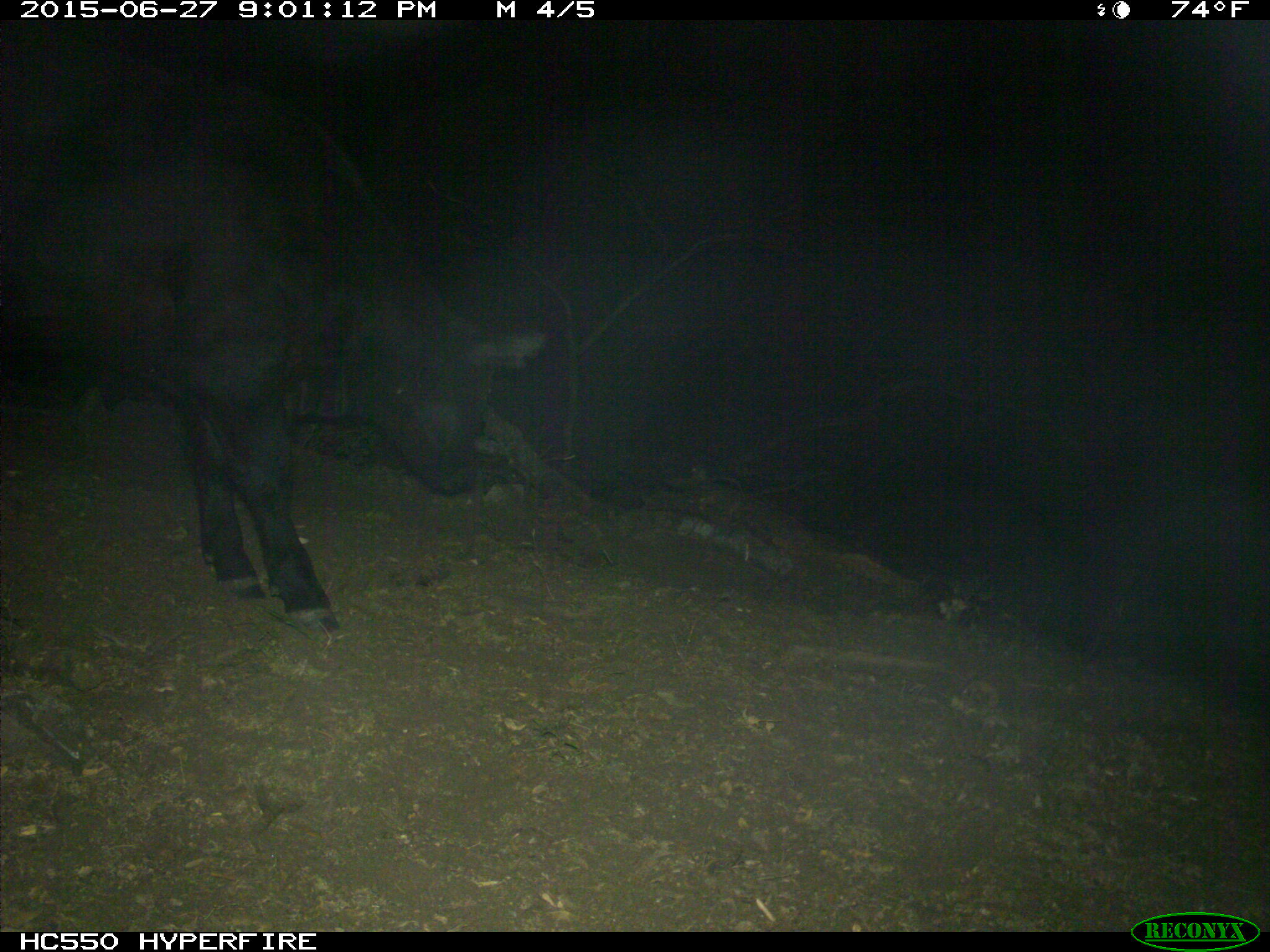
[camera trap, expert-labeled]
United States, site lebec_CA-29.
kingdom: Animalia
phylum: Chordata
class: Mammalia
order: Artiodactyla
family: Bovidae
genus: Bos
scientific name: Bos taurus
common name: domestic cow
Bos taurus (domestic cow).